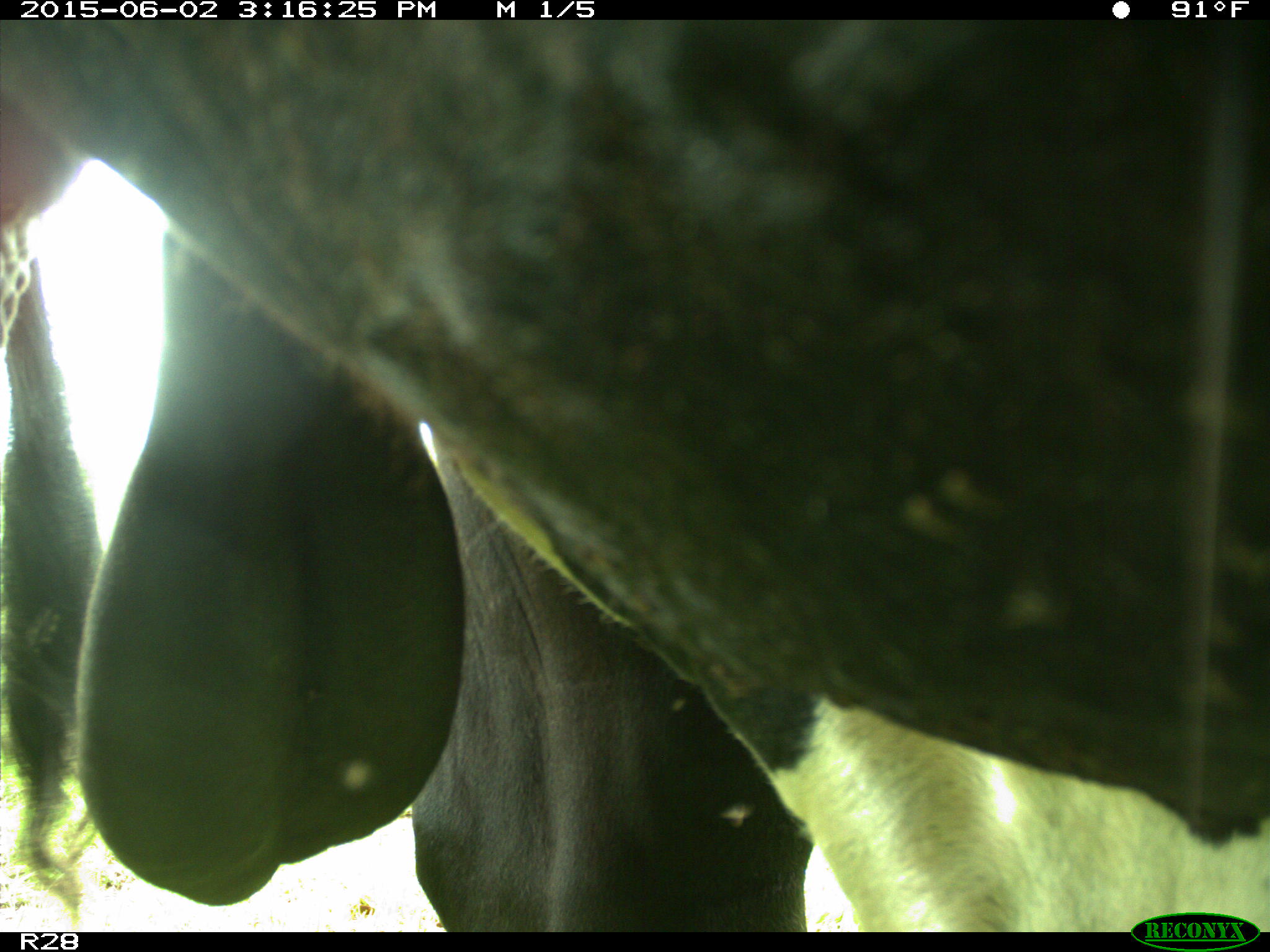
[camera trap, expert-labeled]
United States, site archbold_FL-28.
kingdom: Animalia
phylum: Chordata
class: Mammalia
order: Artiodactyla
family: Bovidae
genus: Bos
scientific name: Bos taurus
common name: domestic cow